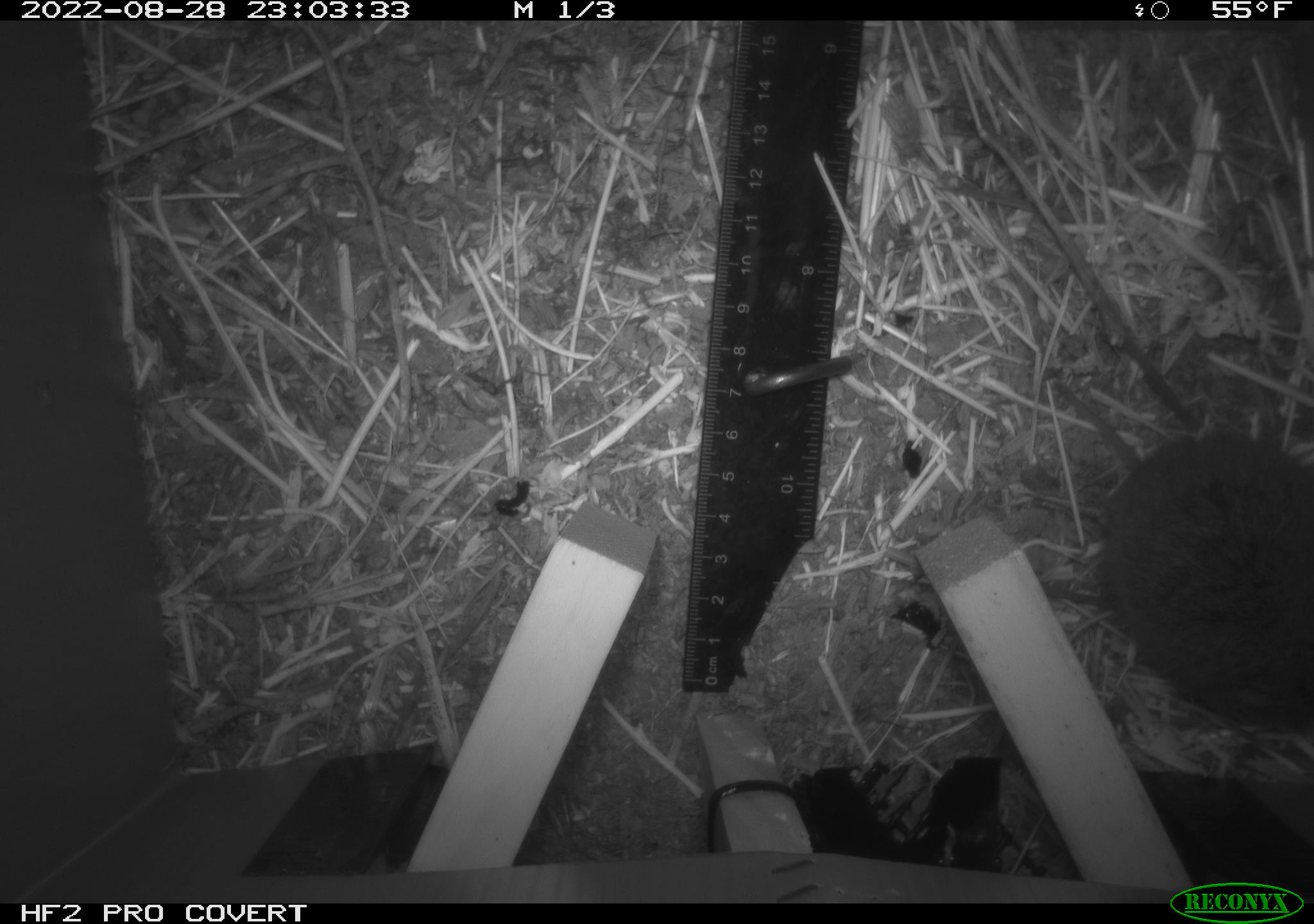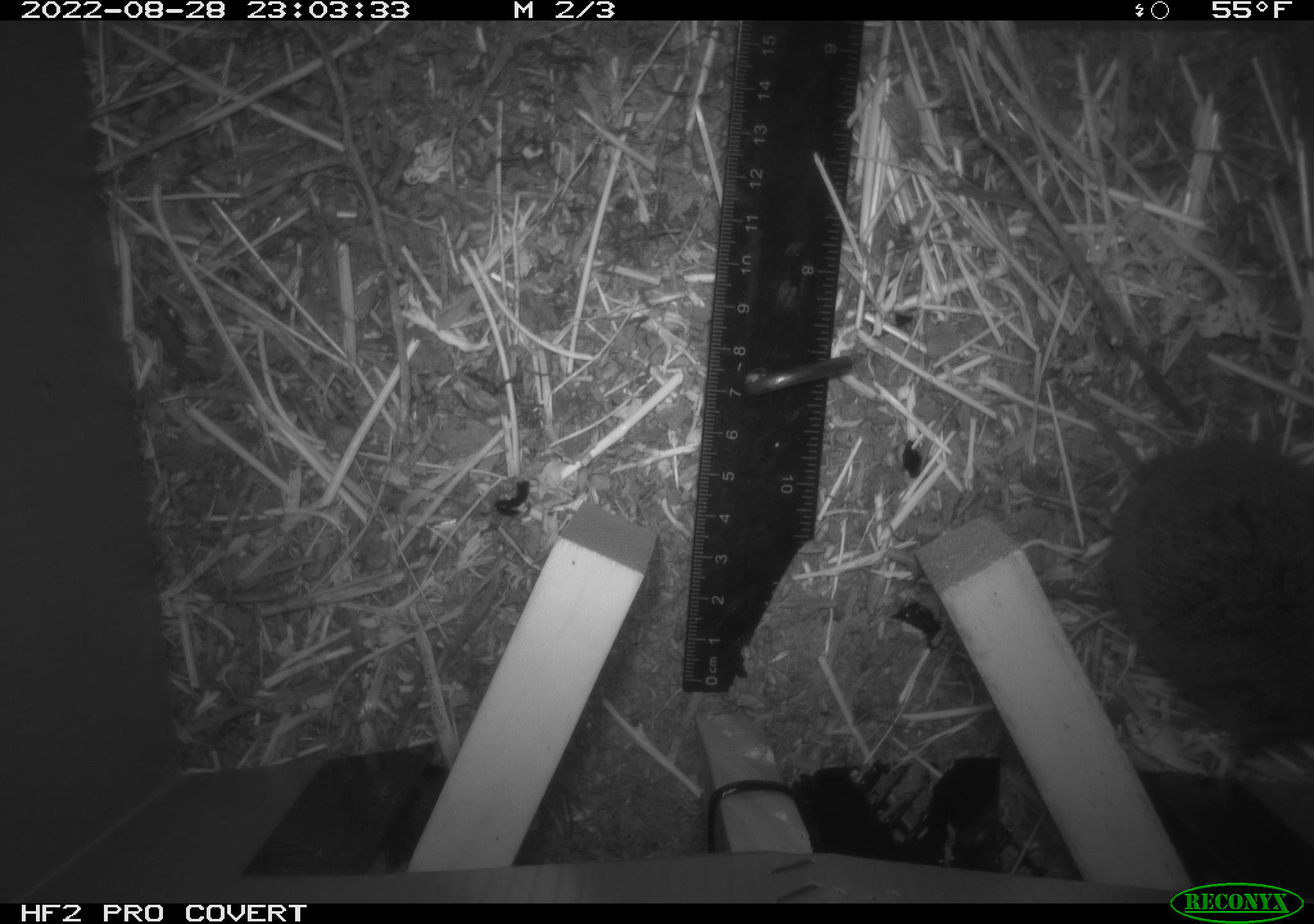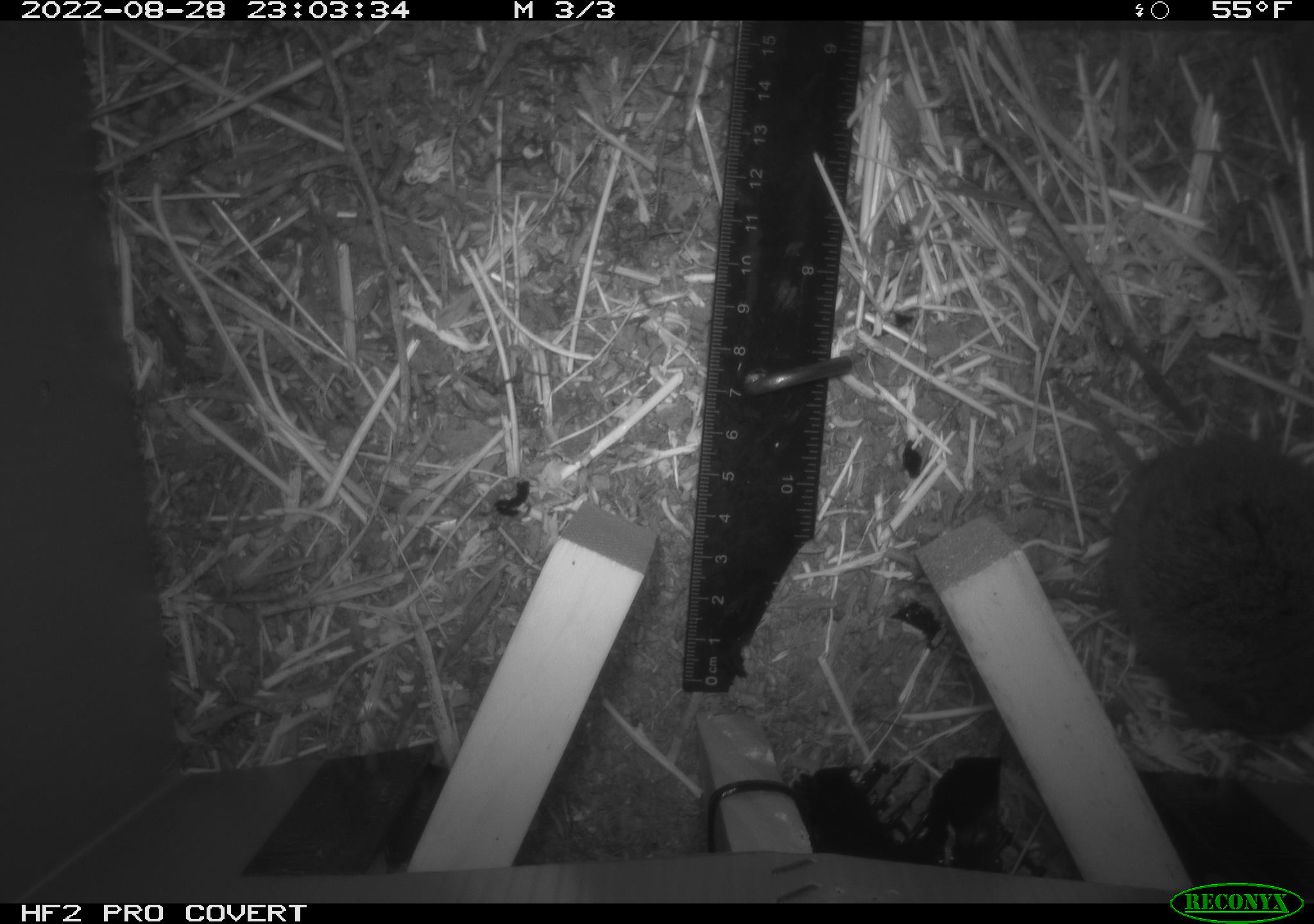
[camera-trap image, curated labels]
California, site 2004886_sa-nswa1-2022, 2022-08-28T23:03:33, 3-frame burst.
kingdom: Animalia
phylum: Chordata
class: Mammalia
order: Rodentia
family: Cricetidae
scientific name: Cricetidae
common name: hamsters, voles, lemmings, and allies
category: cricetidae family